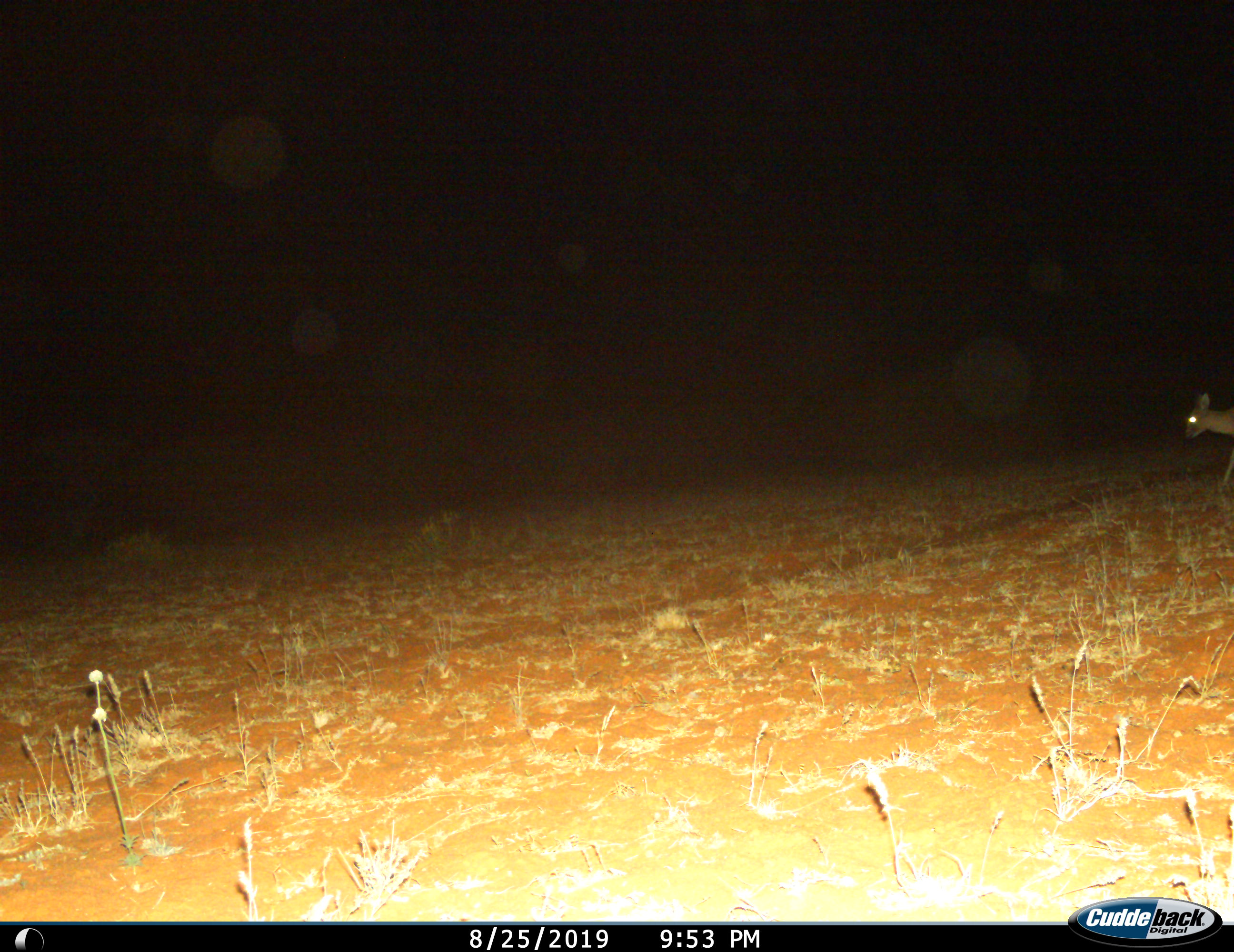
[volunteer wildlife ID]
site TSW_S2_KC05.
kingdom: Animalia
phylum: Chordata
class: Mammalia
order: Artiodactyla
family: Bovidae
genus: Sylvicapra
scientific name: Sylvicapra grimmia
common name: common duiker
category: duikercommongrey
Duikercommongrey (common duiker) (Sylvicapra grimmia), count 1. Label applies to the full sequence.